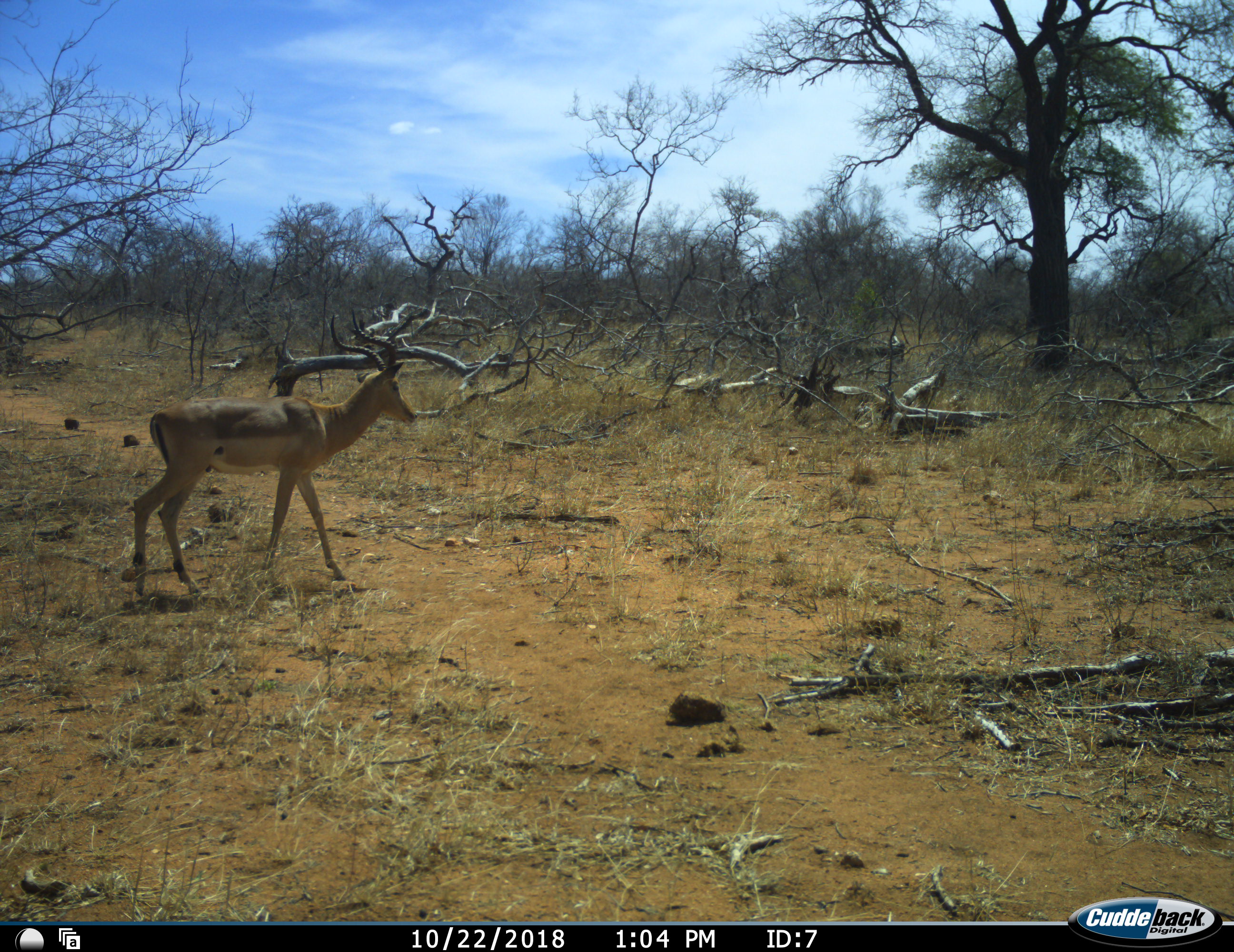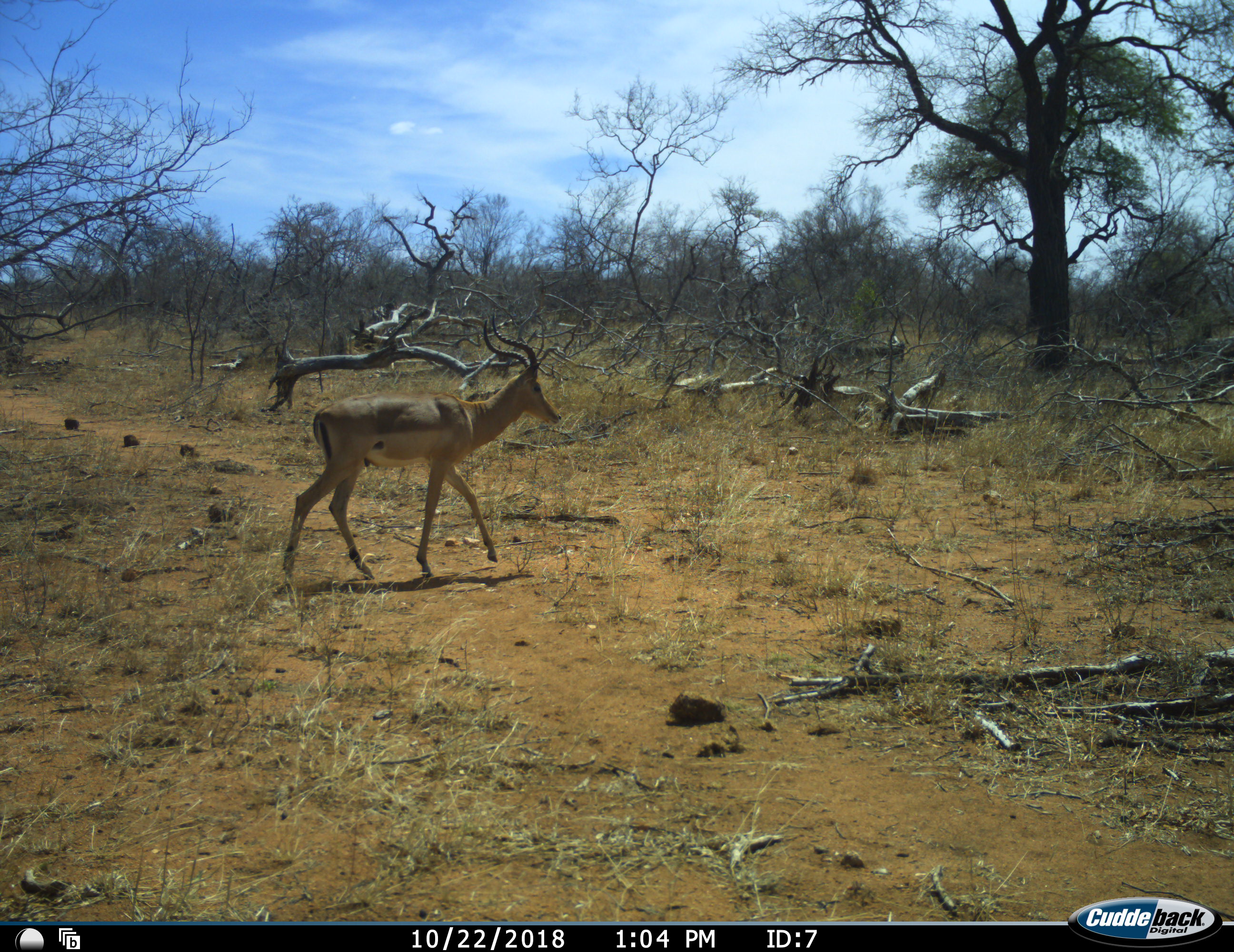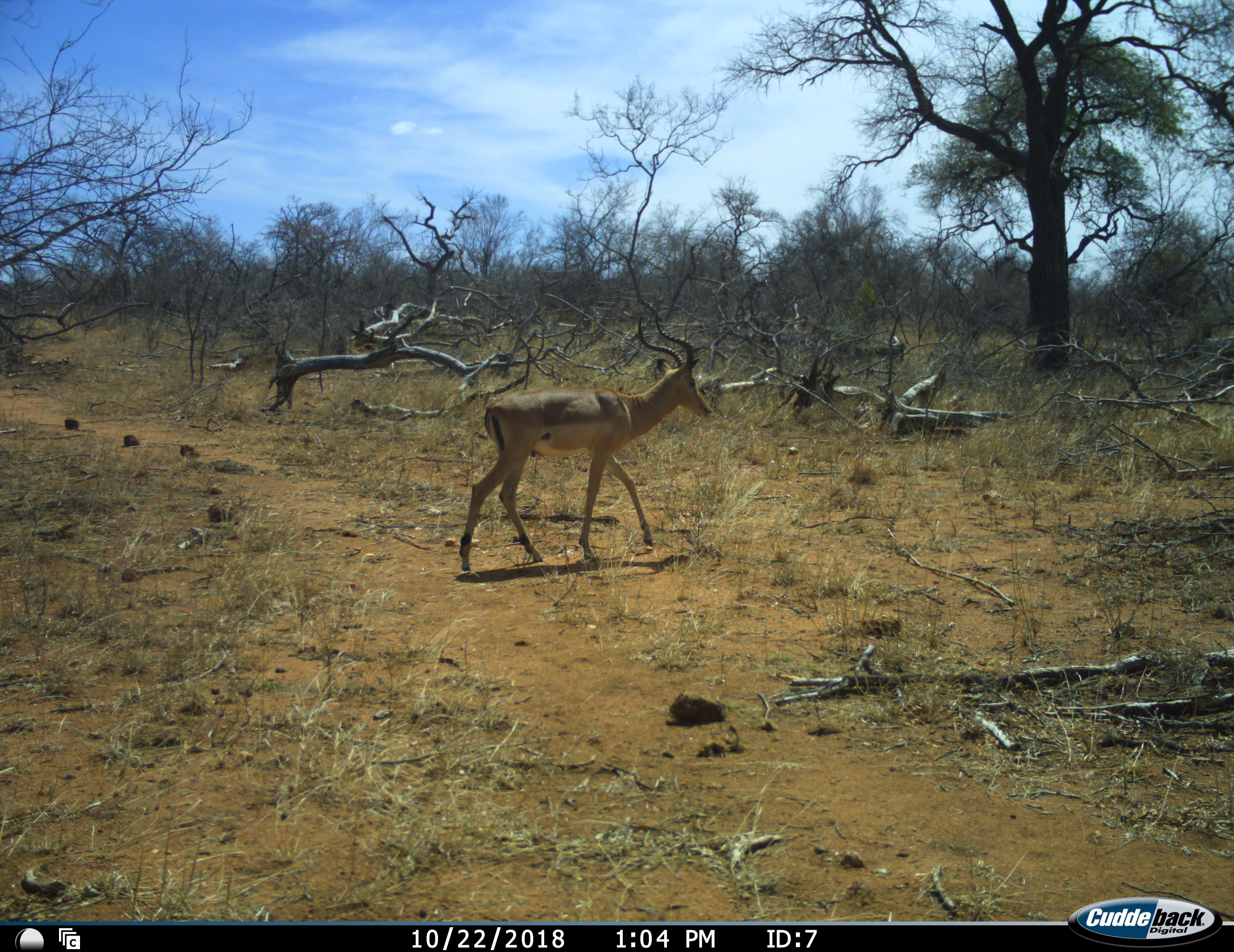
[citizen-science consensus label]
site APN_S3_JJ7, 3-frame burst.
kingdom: Animalia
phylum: Chordata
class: Mammalia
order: Artiodactyla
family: Bovidae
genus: Aepyceros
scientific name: Aepyceros melampus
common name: impala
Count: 1.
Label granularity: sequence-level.